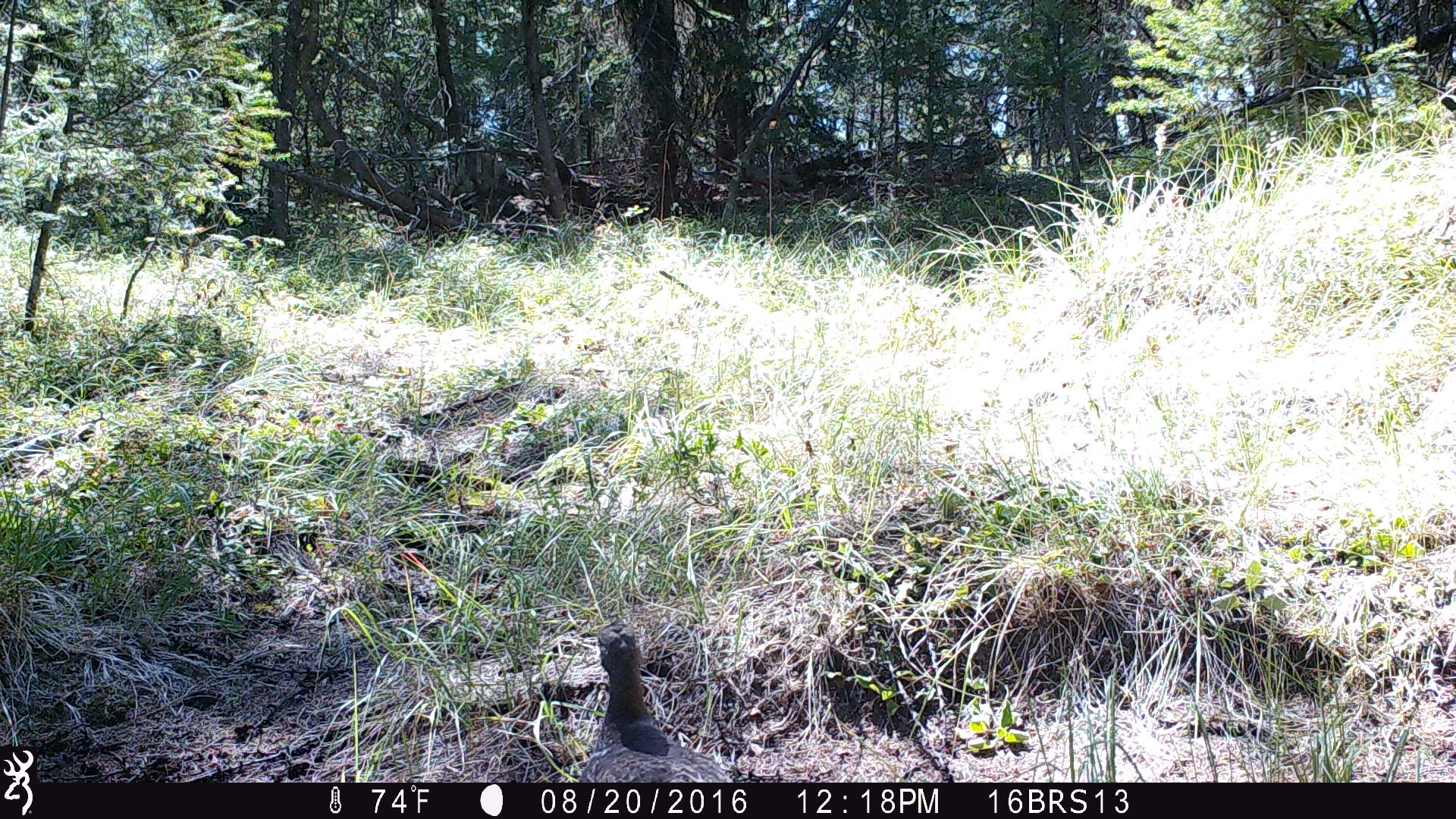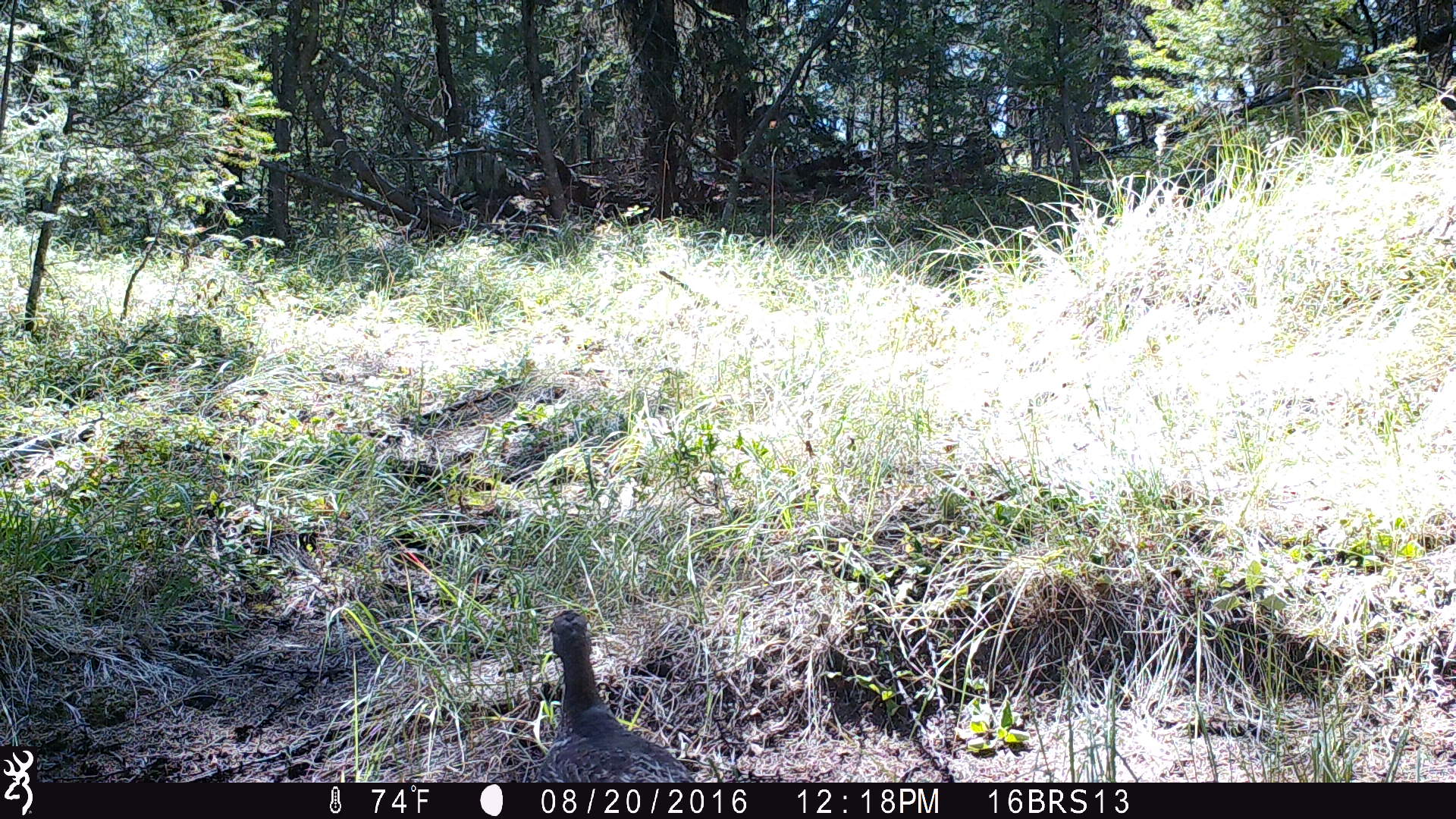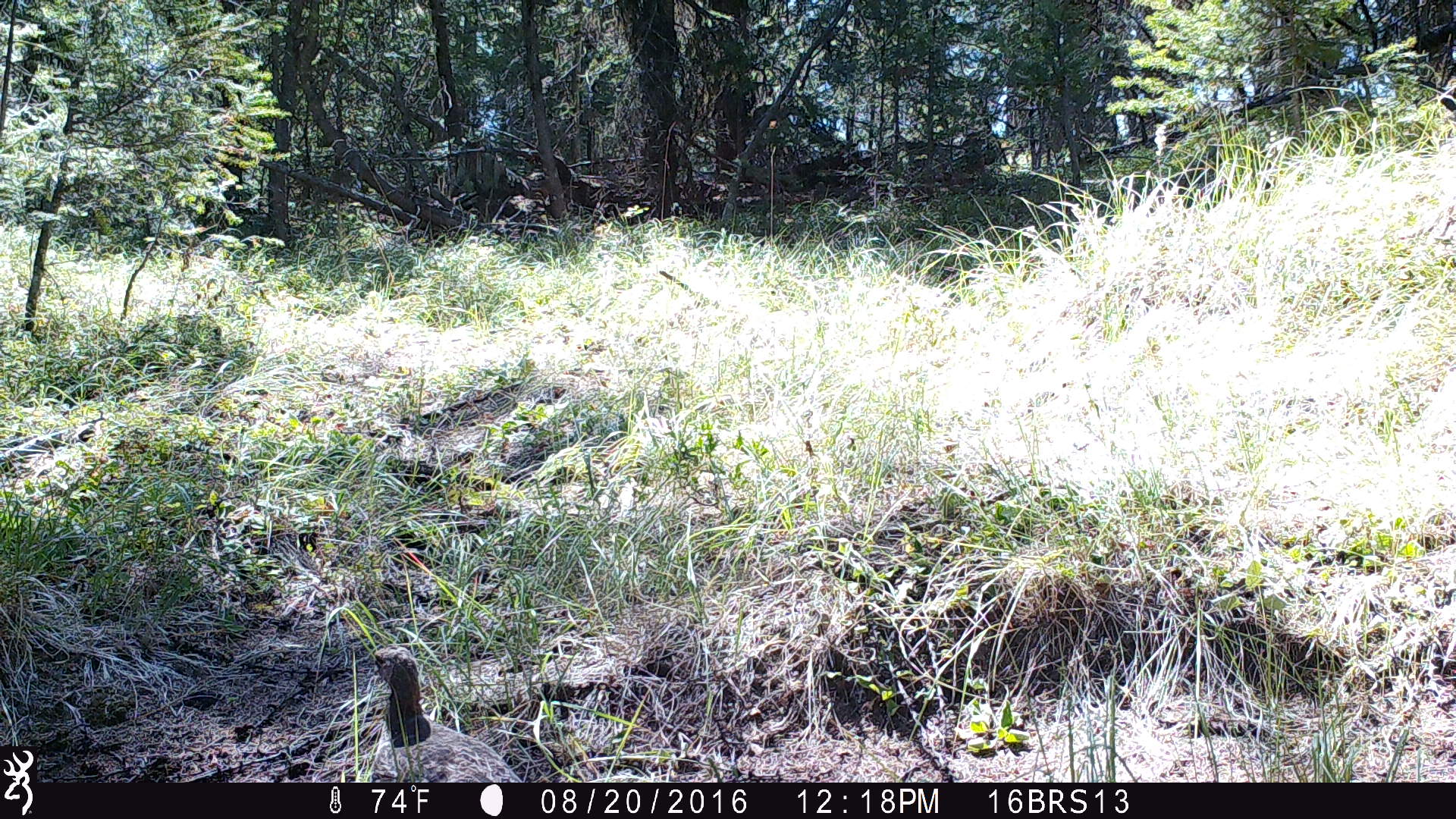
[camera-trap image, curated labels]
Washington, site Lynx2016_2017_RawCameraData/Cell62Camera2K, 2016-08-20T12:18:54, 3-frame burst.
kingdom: Animalia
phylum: Chordata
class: Aves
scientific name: Aves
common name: birds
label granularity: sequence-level